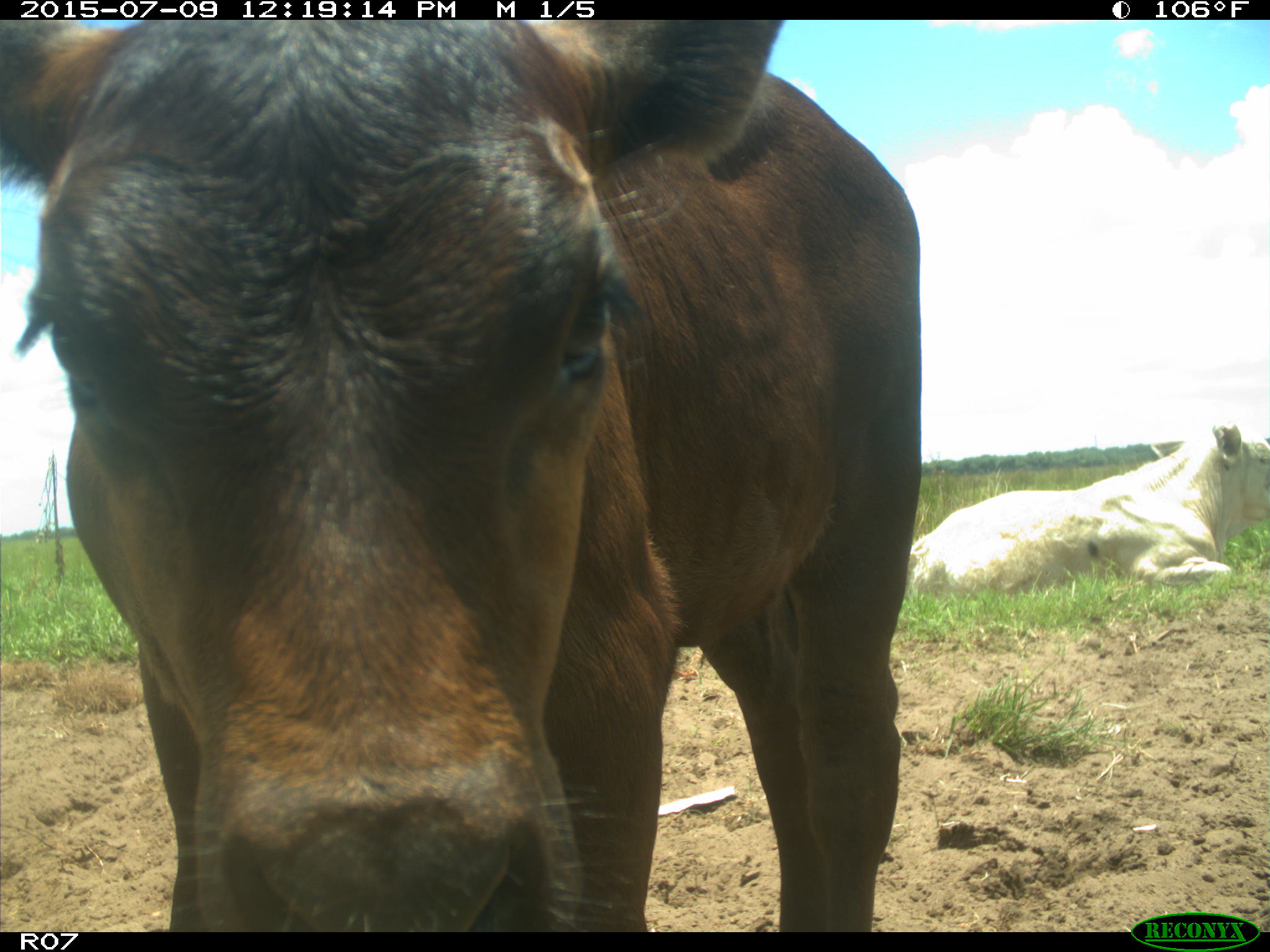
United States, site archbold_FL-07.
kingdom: Animalia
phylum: Chordata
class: Mammalia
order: Artiodactyla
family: Bovidae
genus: Bos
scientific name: Bos taurus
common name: domestic cow